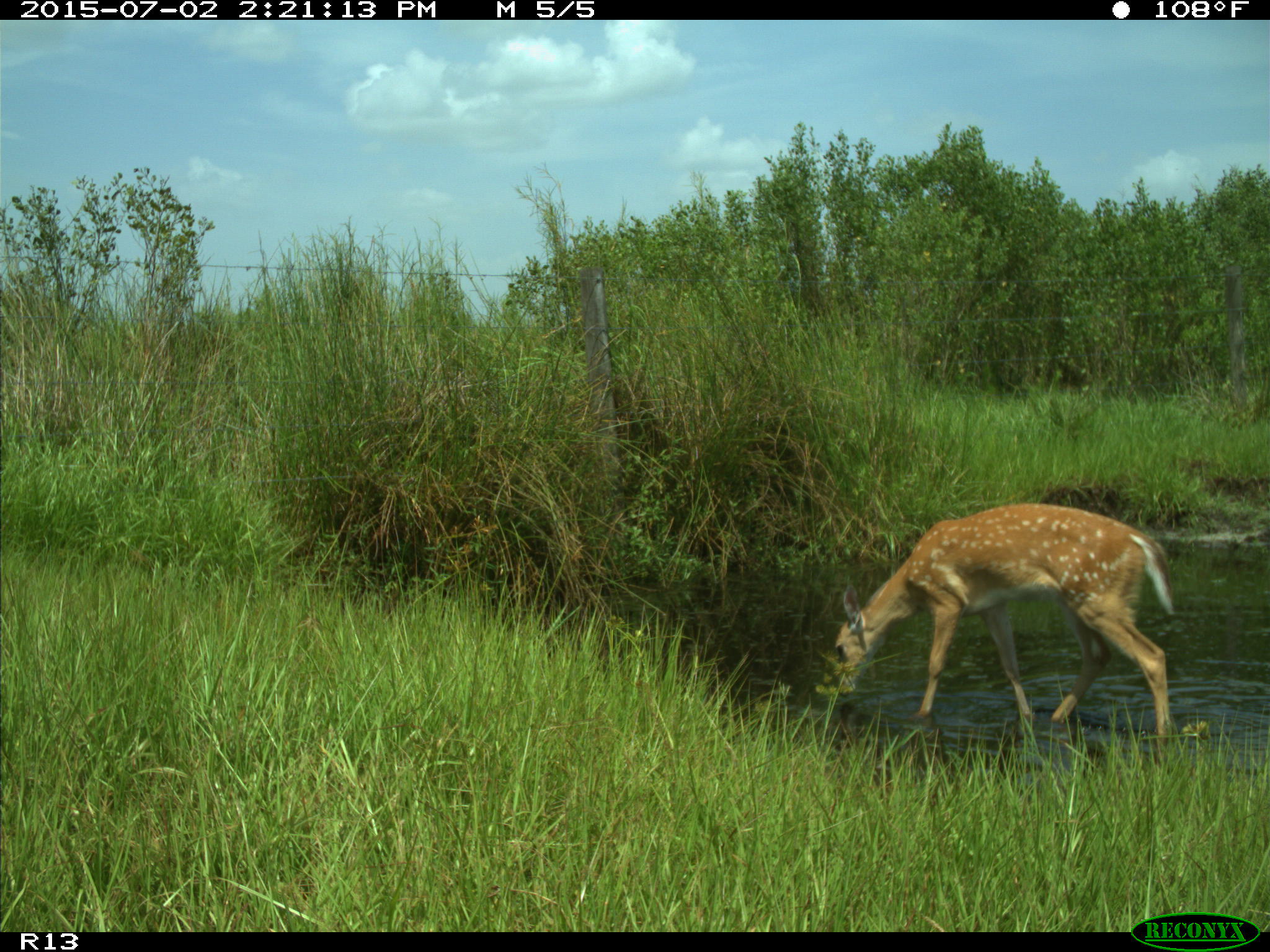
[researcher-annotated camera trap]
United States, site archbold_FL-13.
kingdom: Animalia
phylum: Chordata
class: Mammalia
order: Artiodactyla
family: Cervidae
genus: Odocoileus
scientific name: Odocoileus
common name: deer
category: unidentified deer